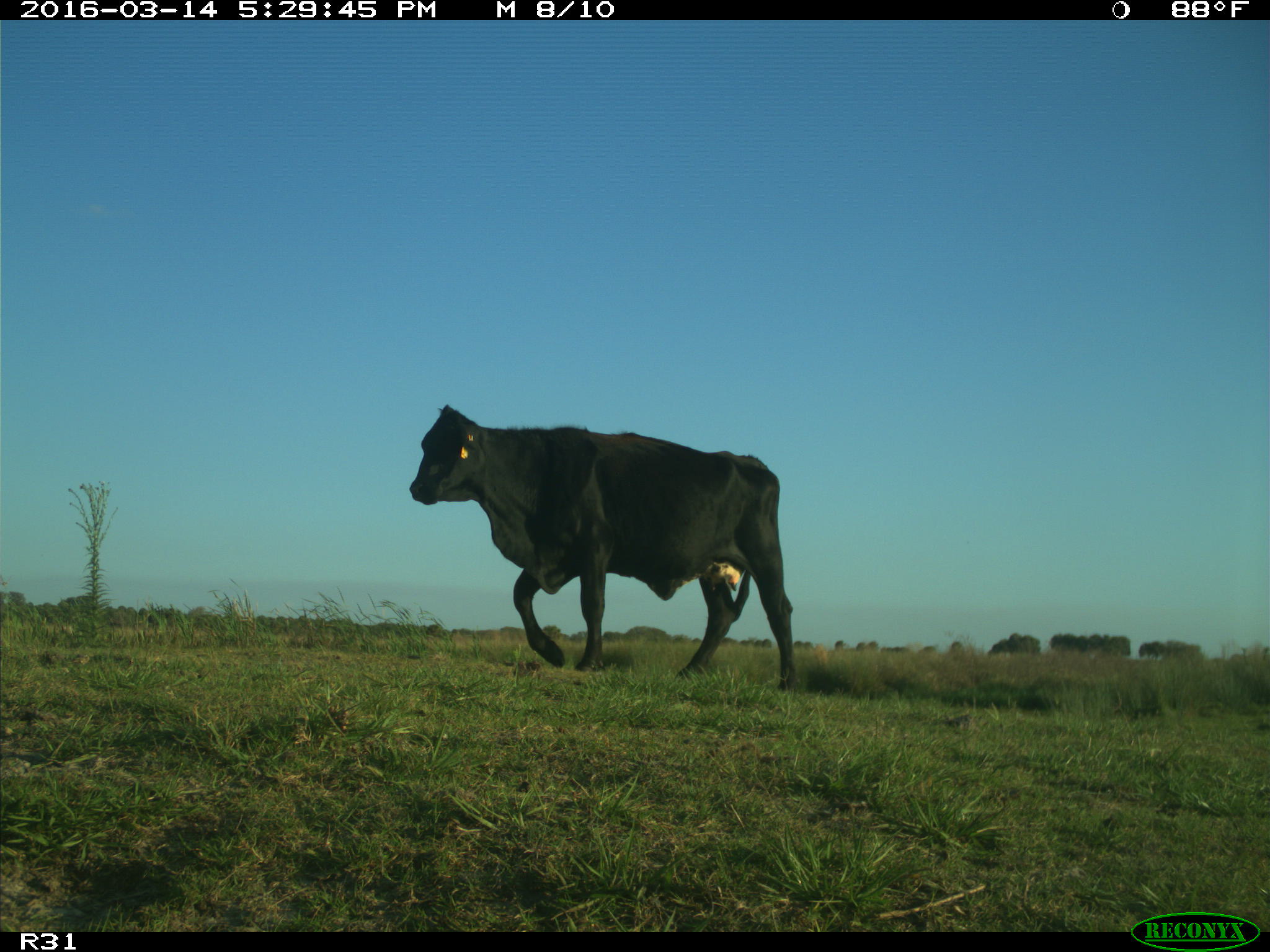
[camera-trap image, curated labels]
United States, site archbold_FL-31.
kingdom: Animalia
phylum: Chordata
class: Mammalia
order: Artiodactyla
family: Bovidae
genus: Bos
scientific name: Bos taurus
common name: domestic cow